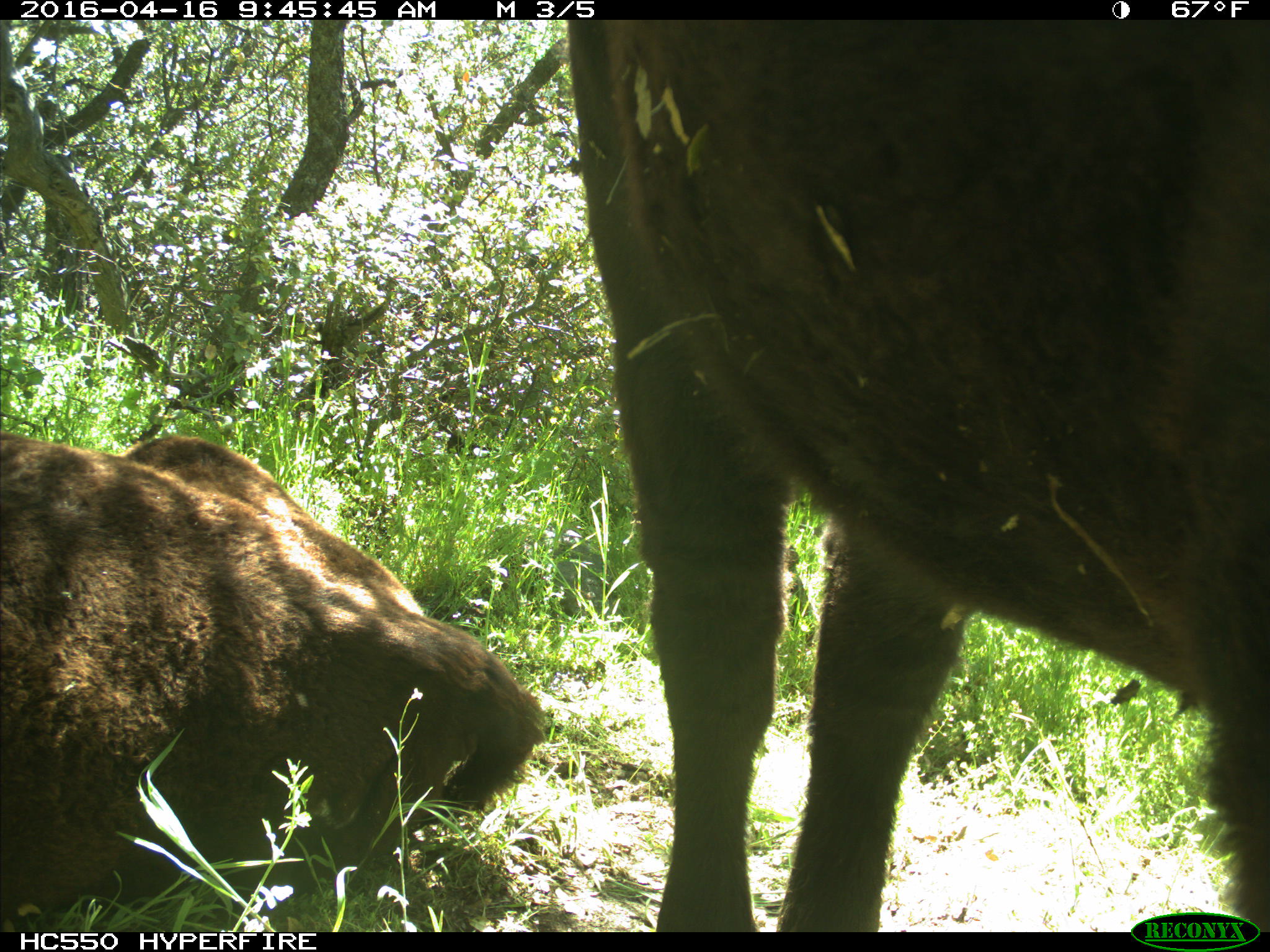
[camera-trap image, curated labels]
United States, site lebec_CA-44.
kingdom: Animalia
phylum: Chordata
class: Mammalia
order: Artiodactyla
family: Bovidae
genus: Bos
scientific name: Bos taurus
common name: domestic cow